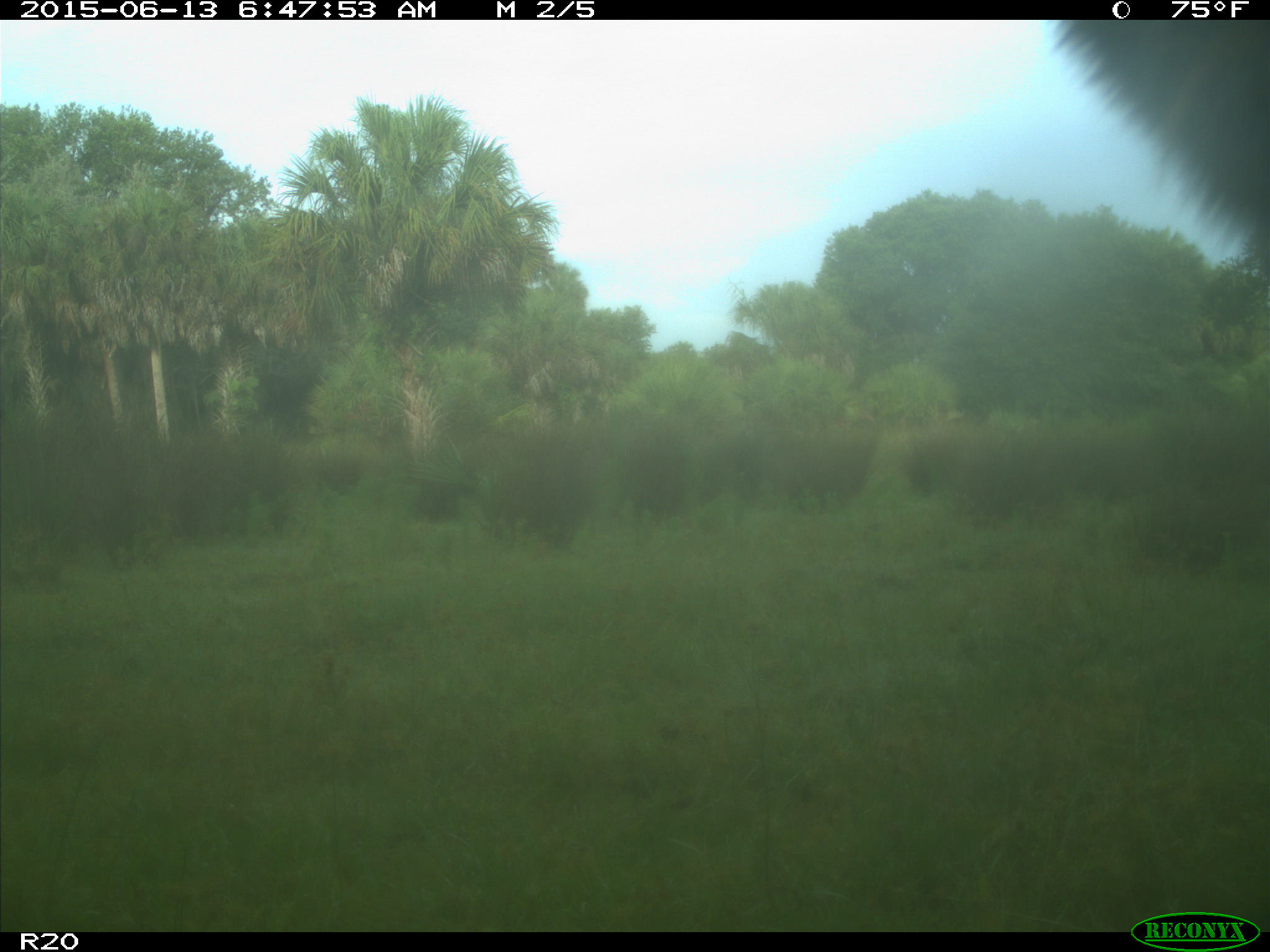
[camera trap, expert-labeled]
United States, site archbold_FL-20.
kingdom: Animalia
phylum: Chordata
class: Mammalia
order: Artiodactyla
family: Bovidae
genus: Bos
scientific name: Bos taurus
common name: domestic cow